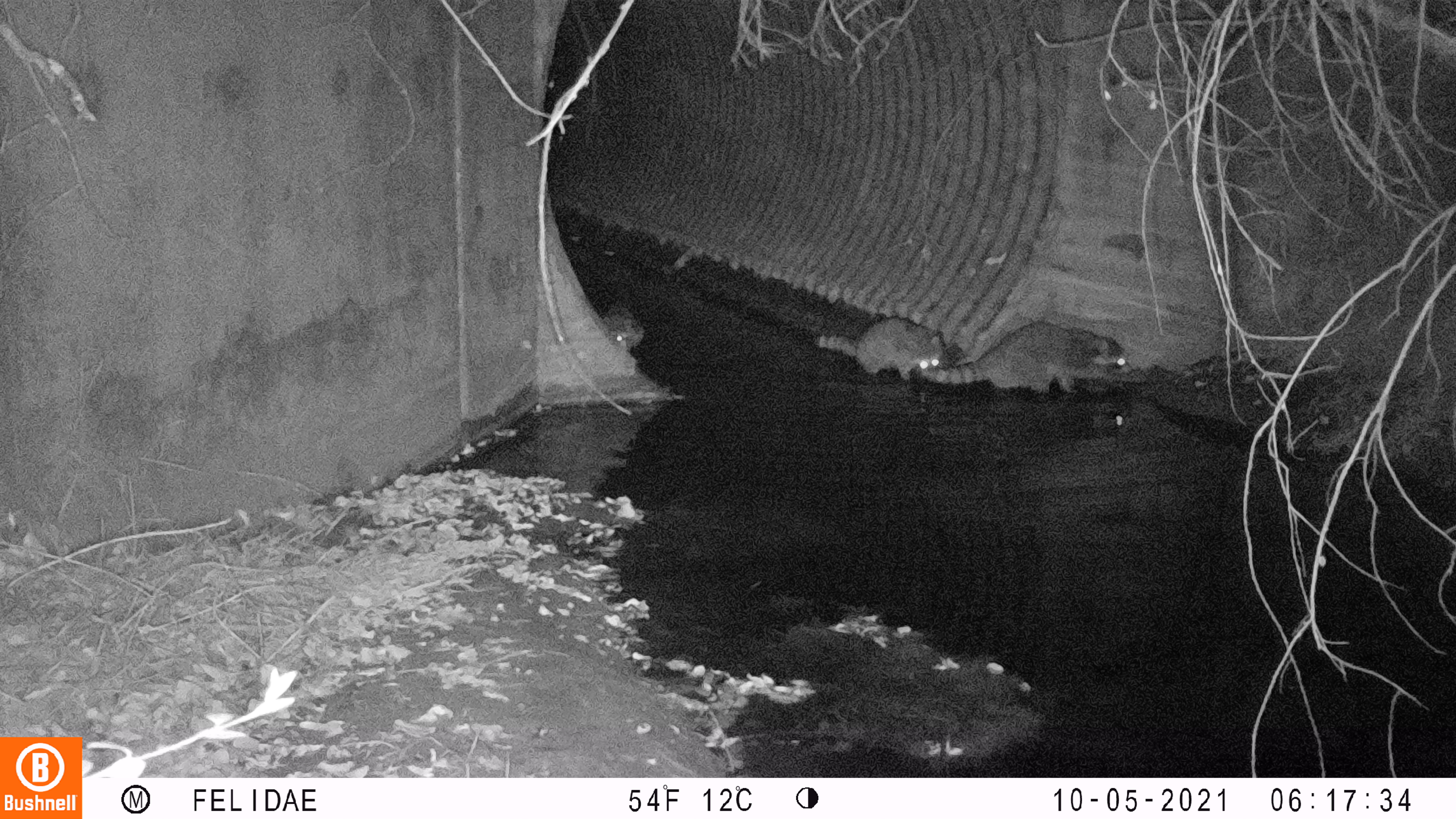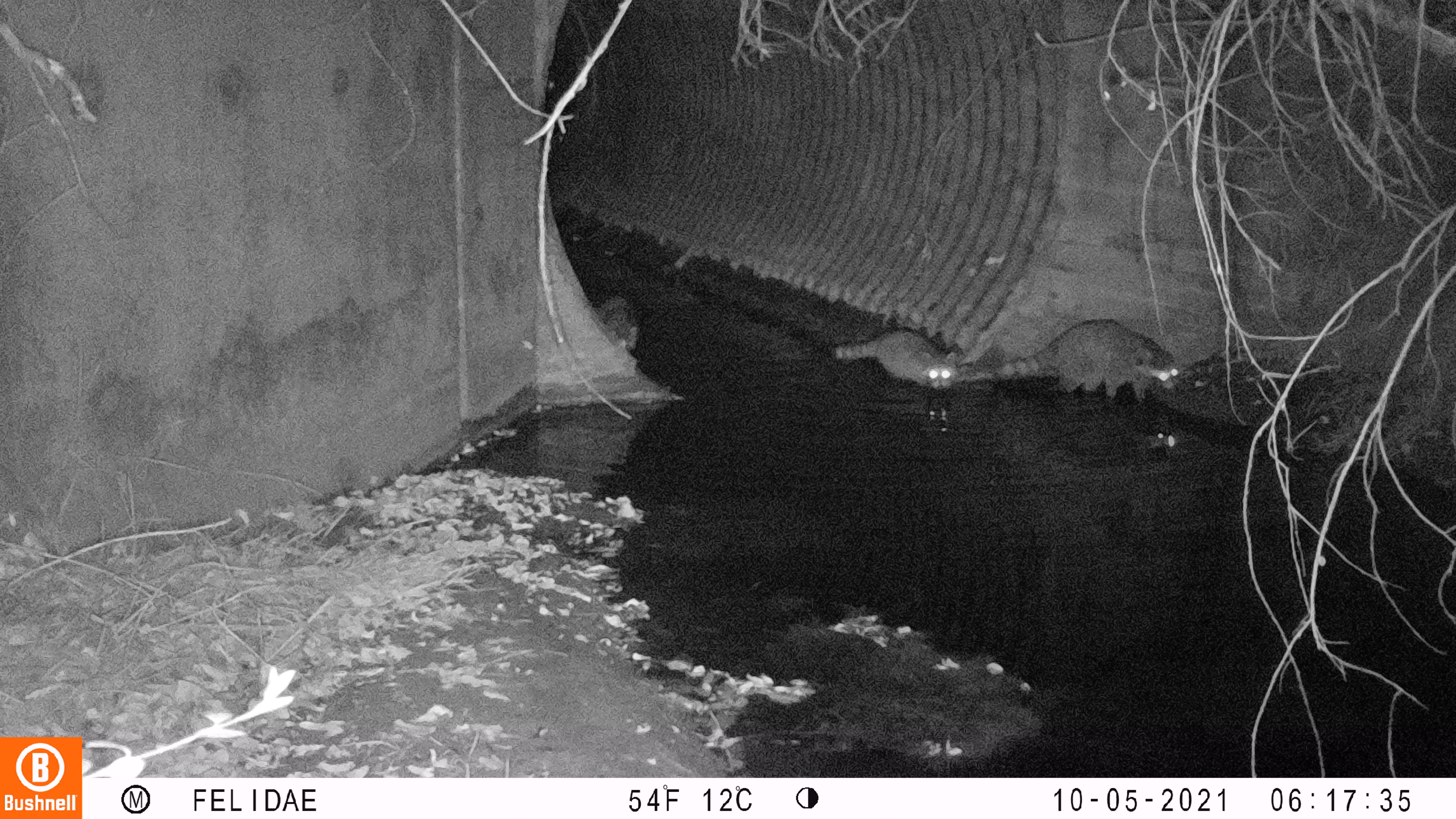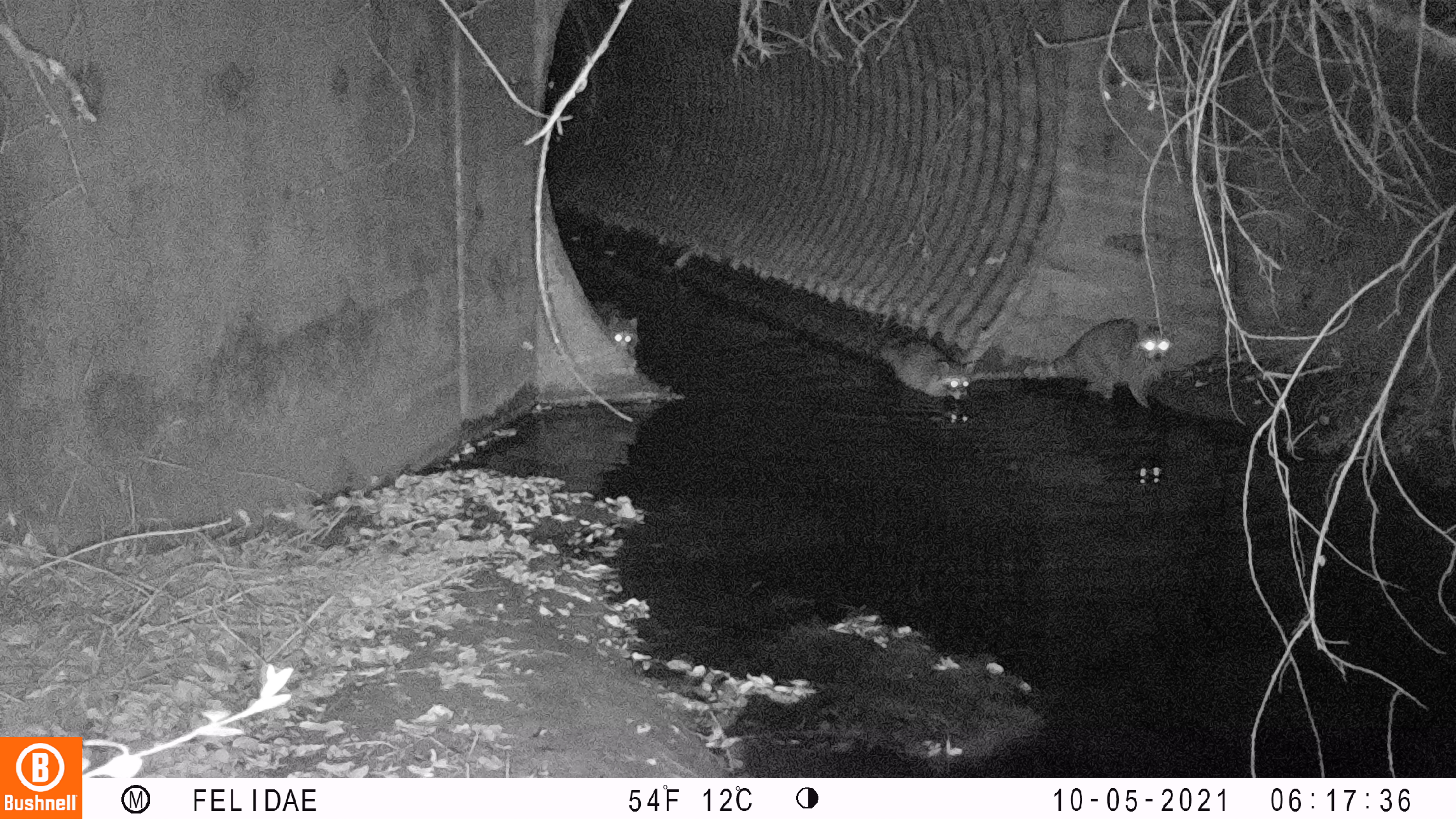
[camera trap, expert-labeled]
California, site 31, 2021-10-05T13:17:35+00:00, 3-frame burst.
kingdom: Animalia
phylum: Chordata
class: Mammalia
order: Carnivora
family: Procyonidae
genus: Procyon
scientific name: Procyon lotor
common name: raccoon